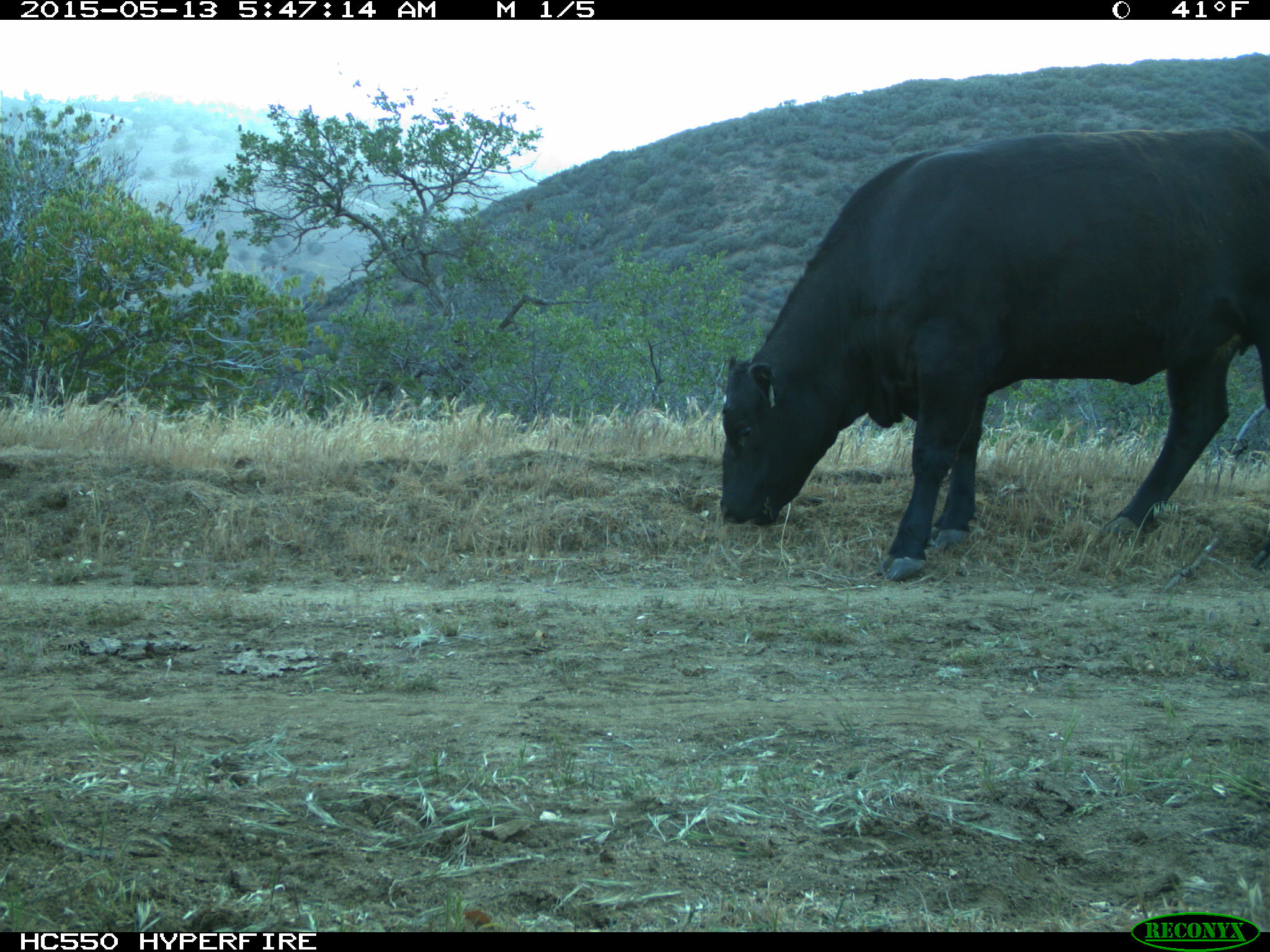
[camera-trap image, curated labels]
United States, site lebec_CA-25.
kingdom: Animalia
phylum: Chordata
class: Mammalia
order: Artiodactyla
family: Bovidae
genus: Bos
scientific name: Bos taurus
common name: domestic cow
Bos taurus (domestic cow).